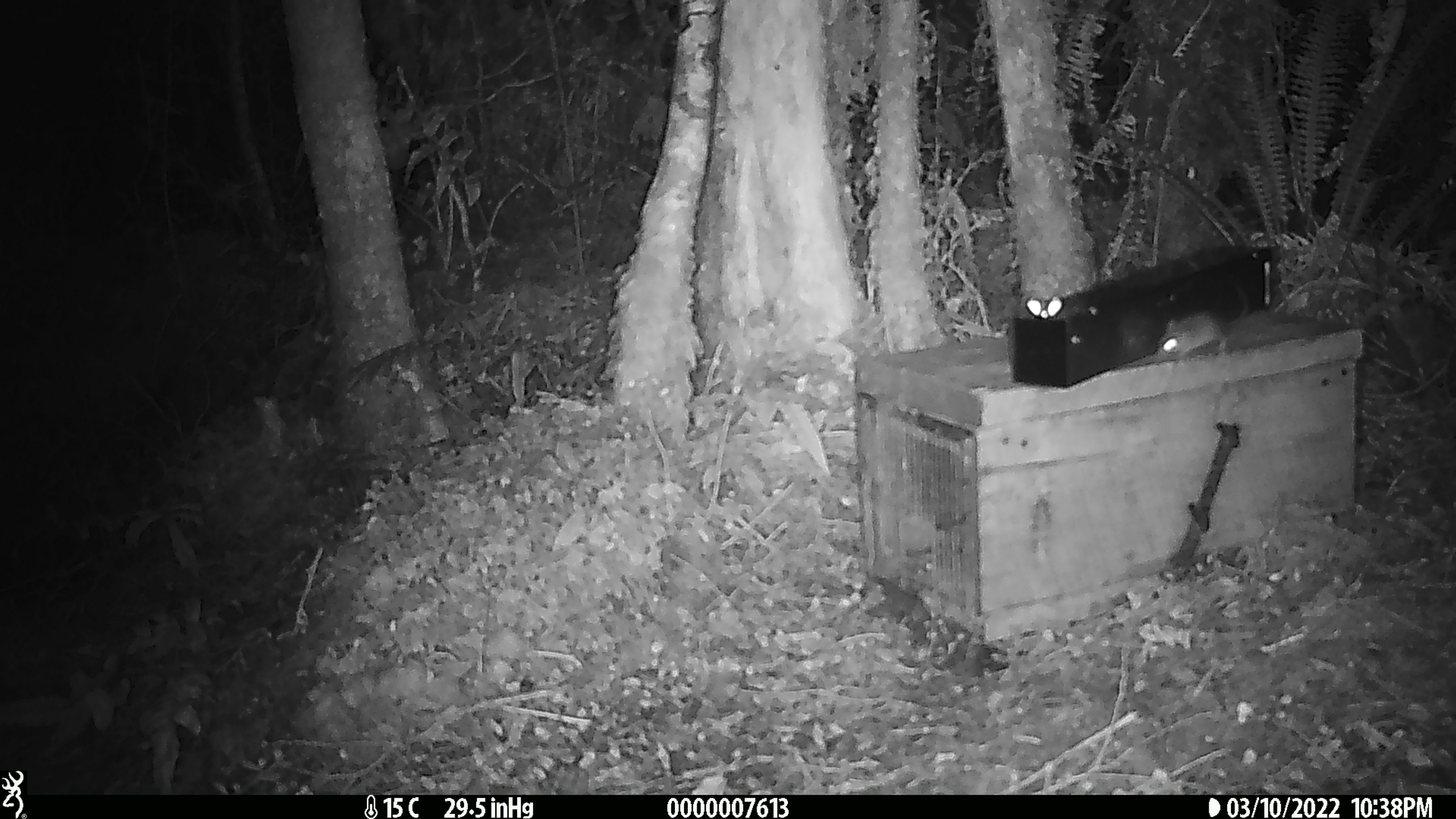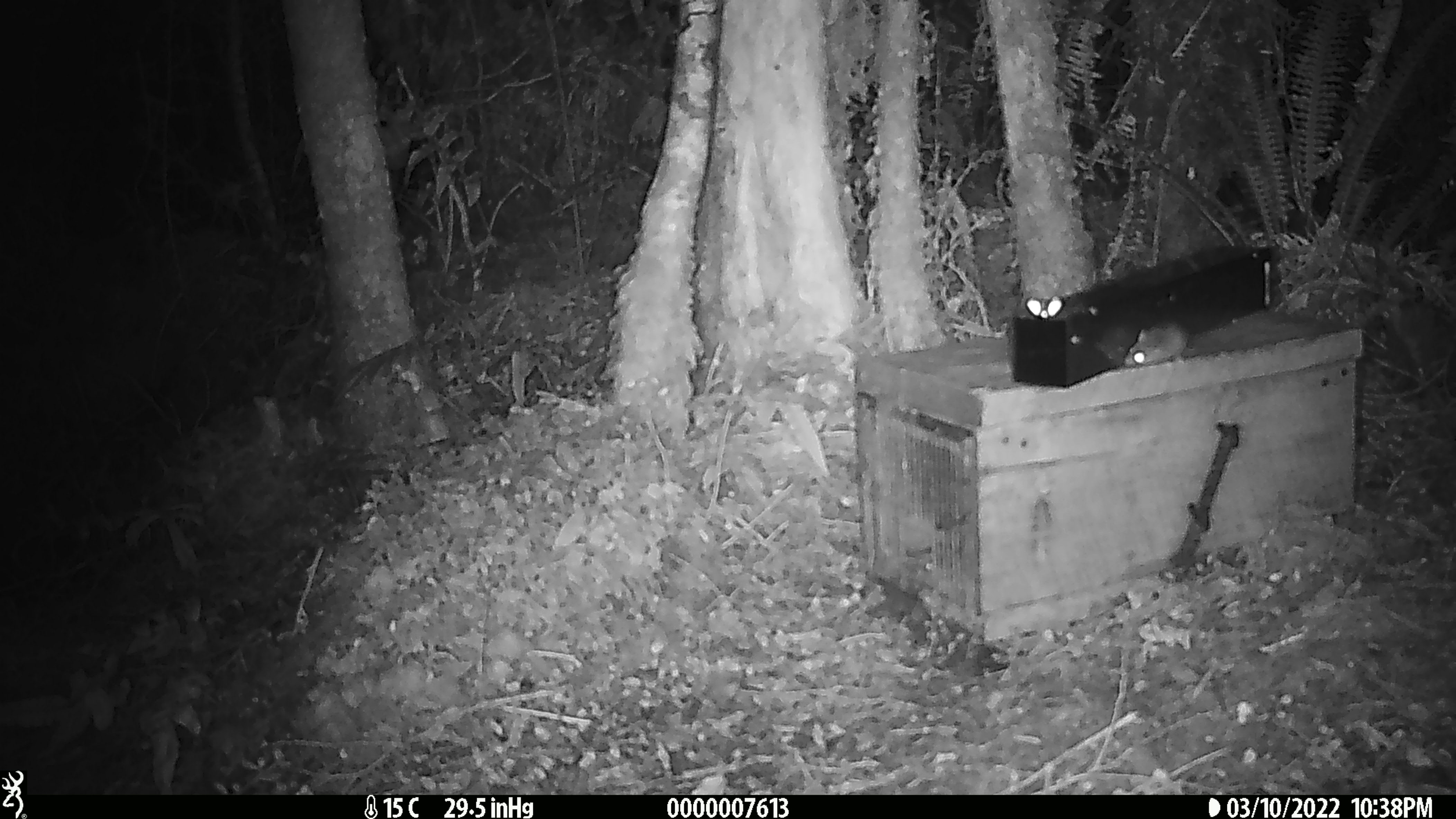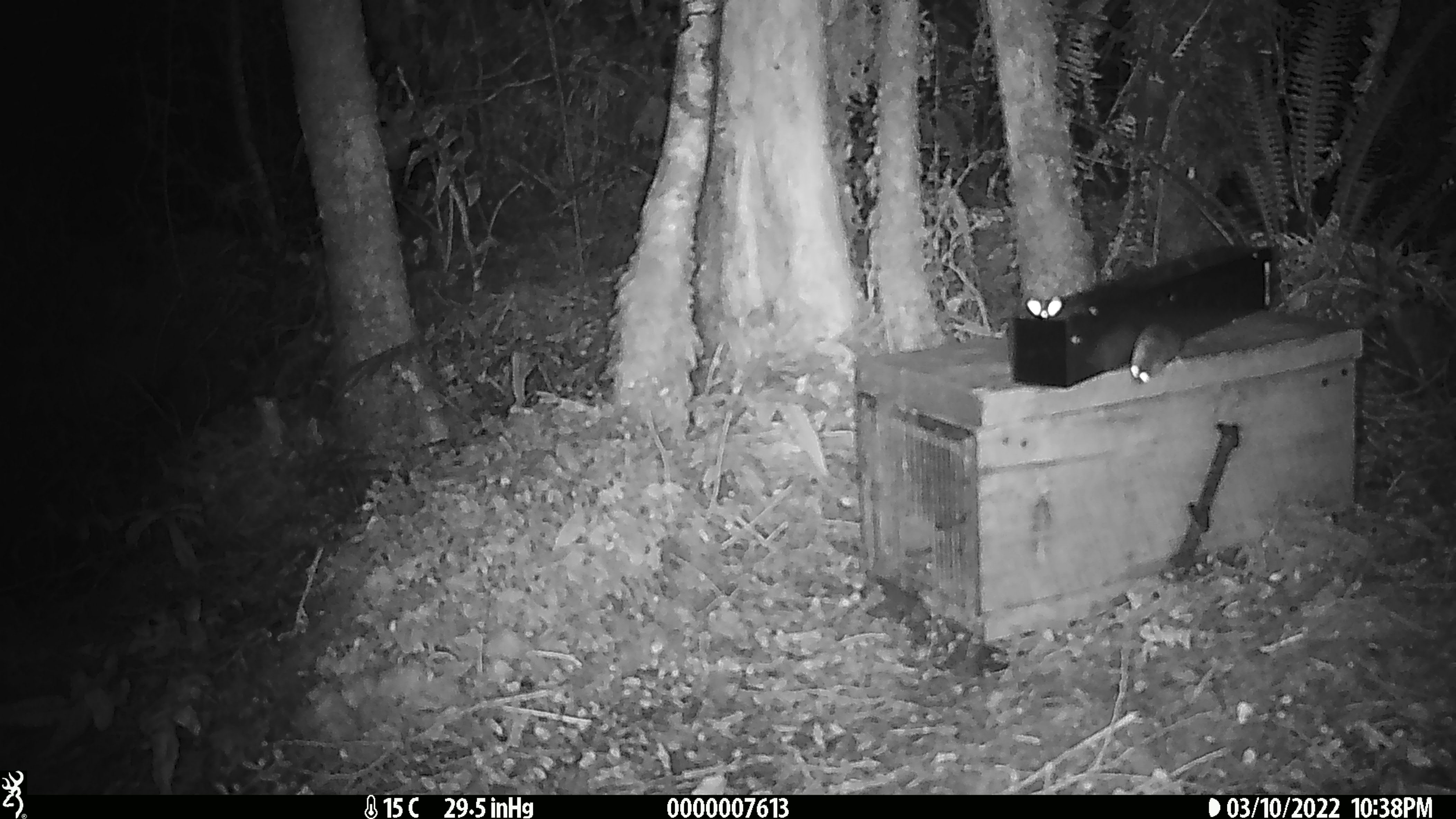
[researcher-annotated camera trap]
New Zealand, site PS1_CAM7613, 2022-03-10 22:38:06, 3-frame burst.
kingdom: Animalia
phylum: Chordata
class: Mammalia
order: Rodentia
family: Muridae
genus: Mus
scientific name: Mus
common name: mouse